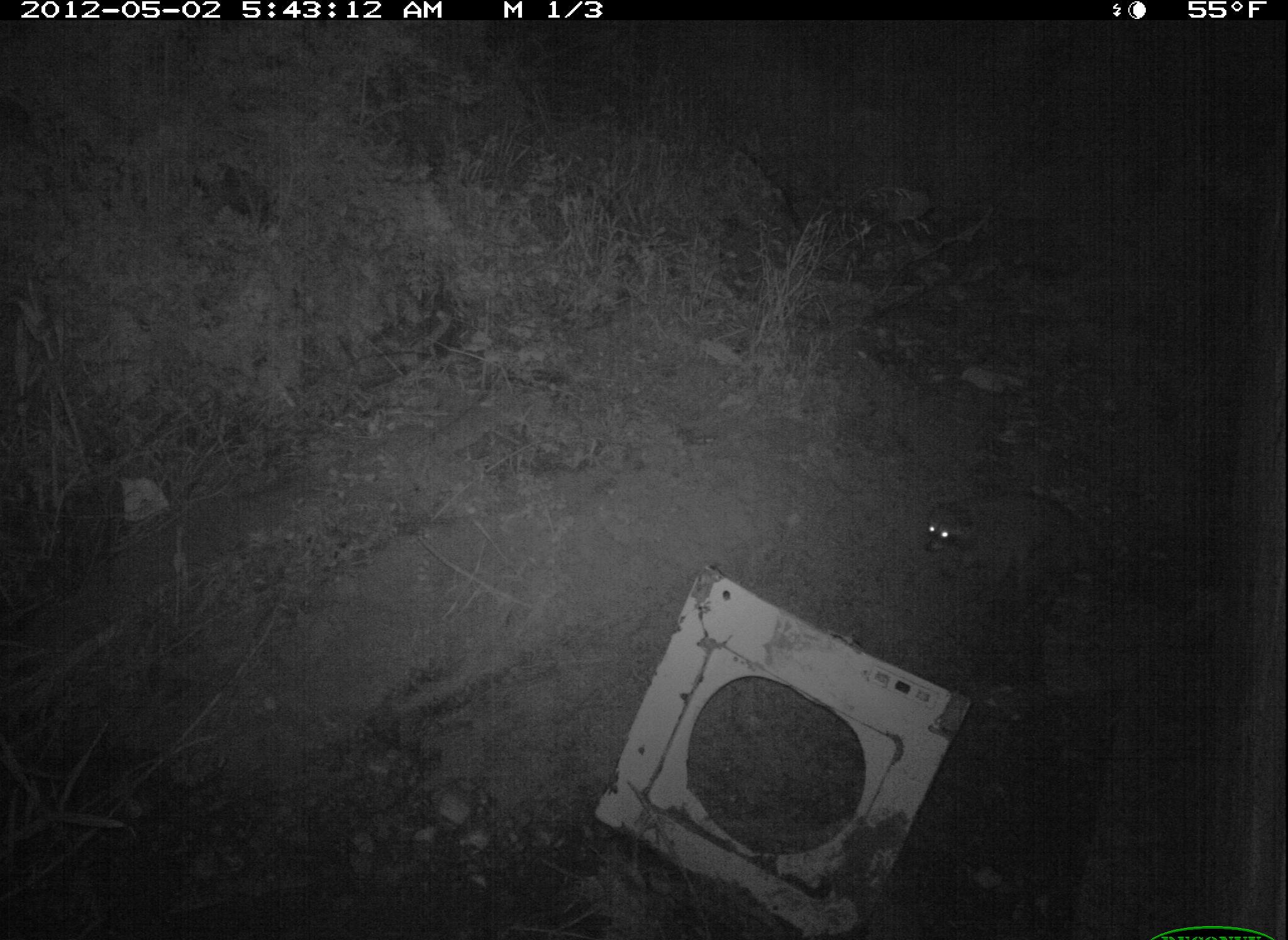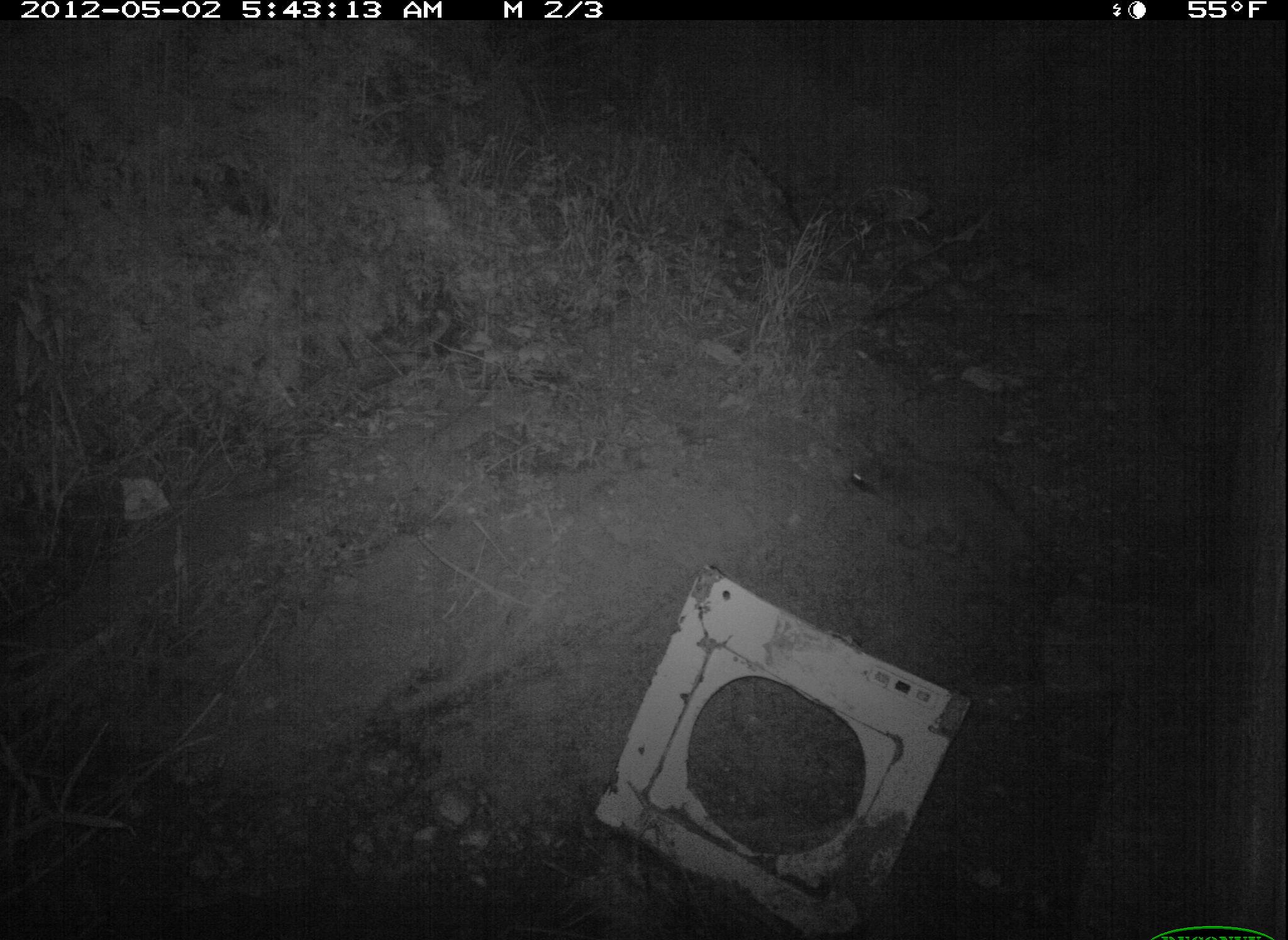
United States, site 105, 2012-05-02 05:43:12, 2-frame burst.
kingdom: Animalia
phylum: Chordata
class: Mammalia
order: Carnivora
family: Procyonidae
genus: Procyon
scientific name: Procyon lotor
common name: raccoon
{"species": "raccoon (Procyon lotor)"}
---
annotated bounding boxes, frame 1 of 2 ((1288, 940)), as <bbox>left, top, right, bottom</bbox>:
raccoon: <bbox>918, 480, 1125, 615</bbox>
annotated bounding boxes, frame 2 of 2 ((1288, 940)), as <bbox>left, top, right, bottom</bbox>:
raccoon: <bbox>848, 441, 1050, 588</bbox>